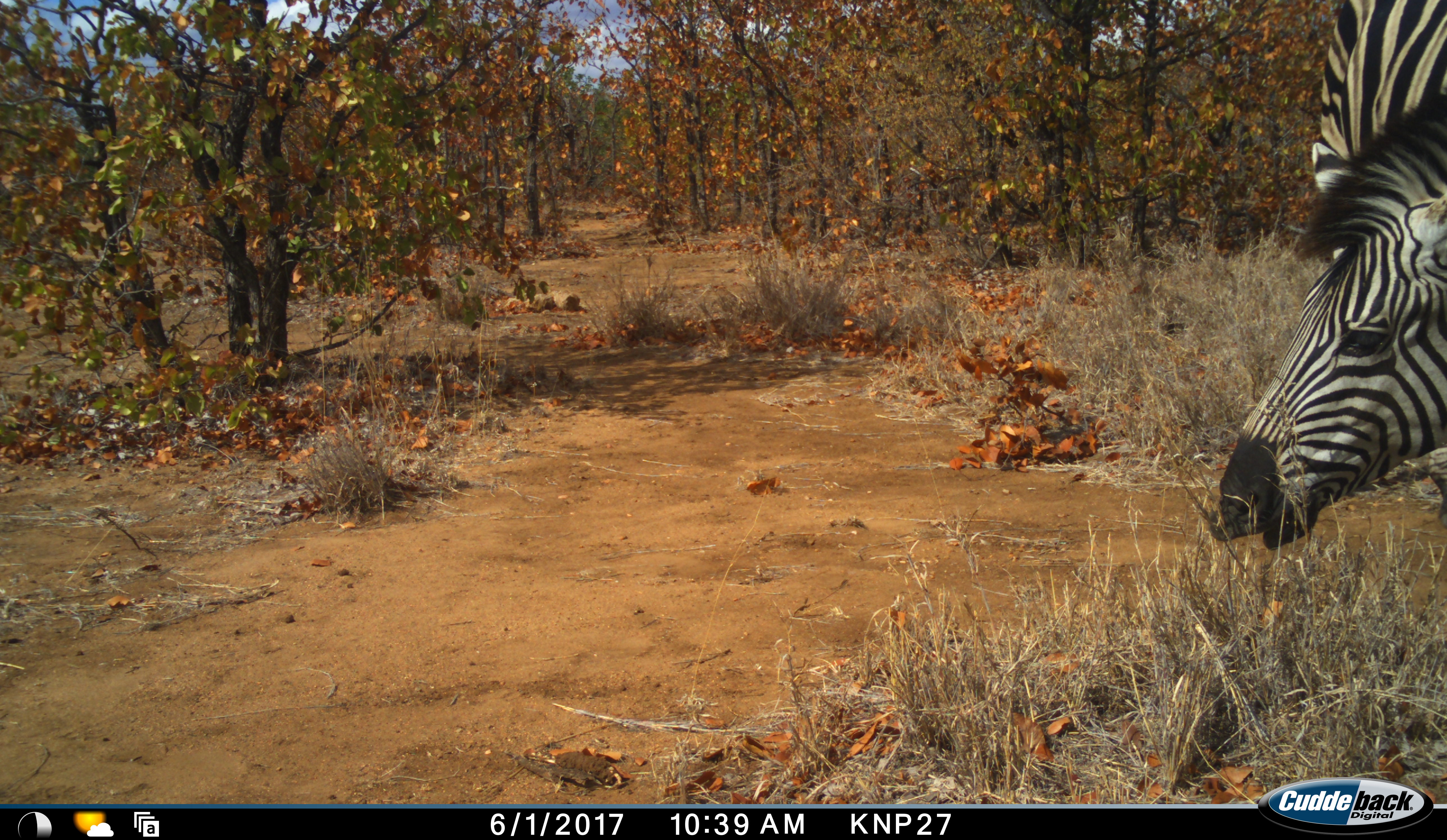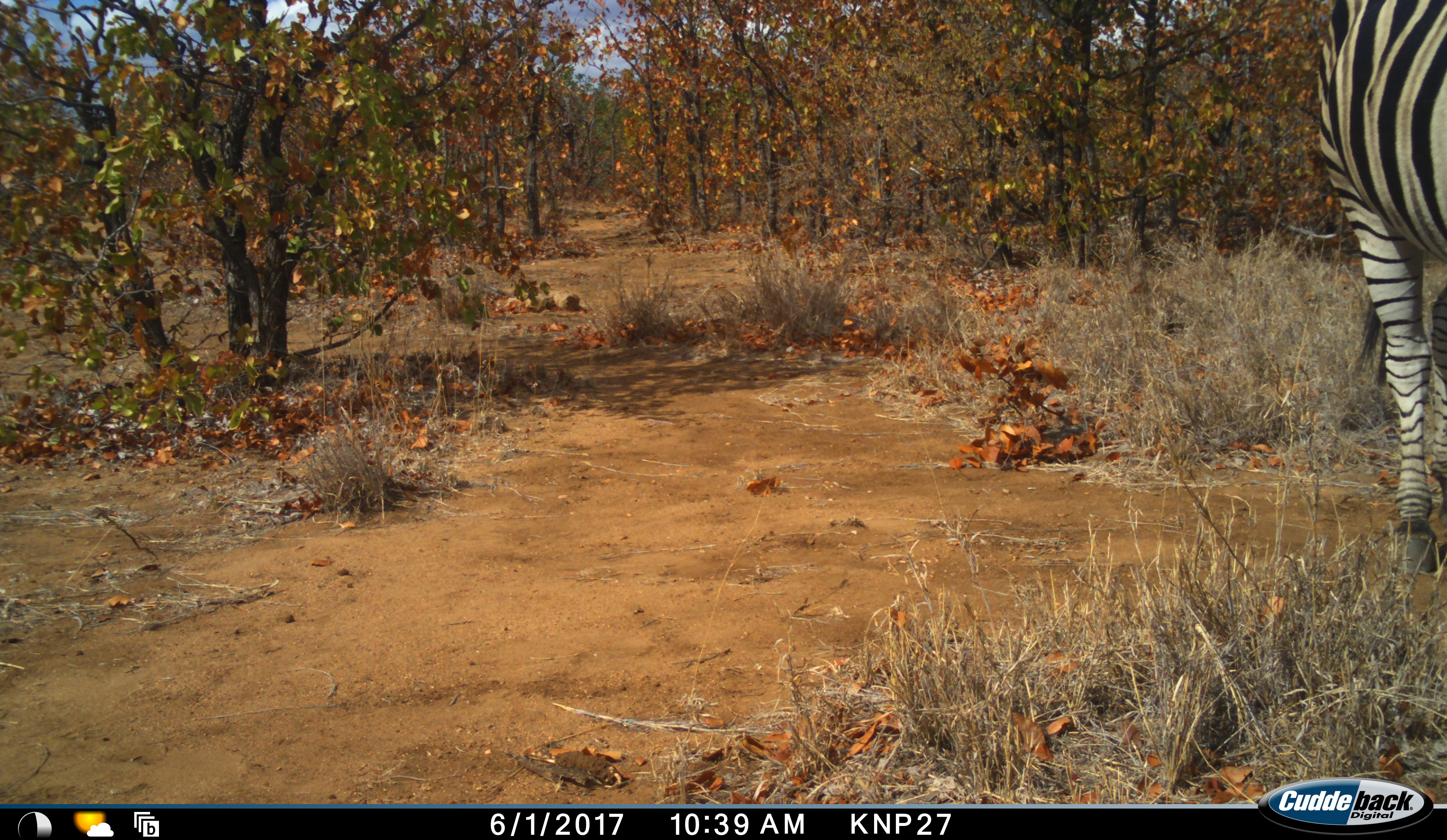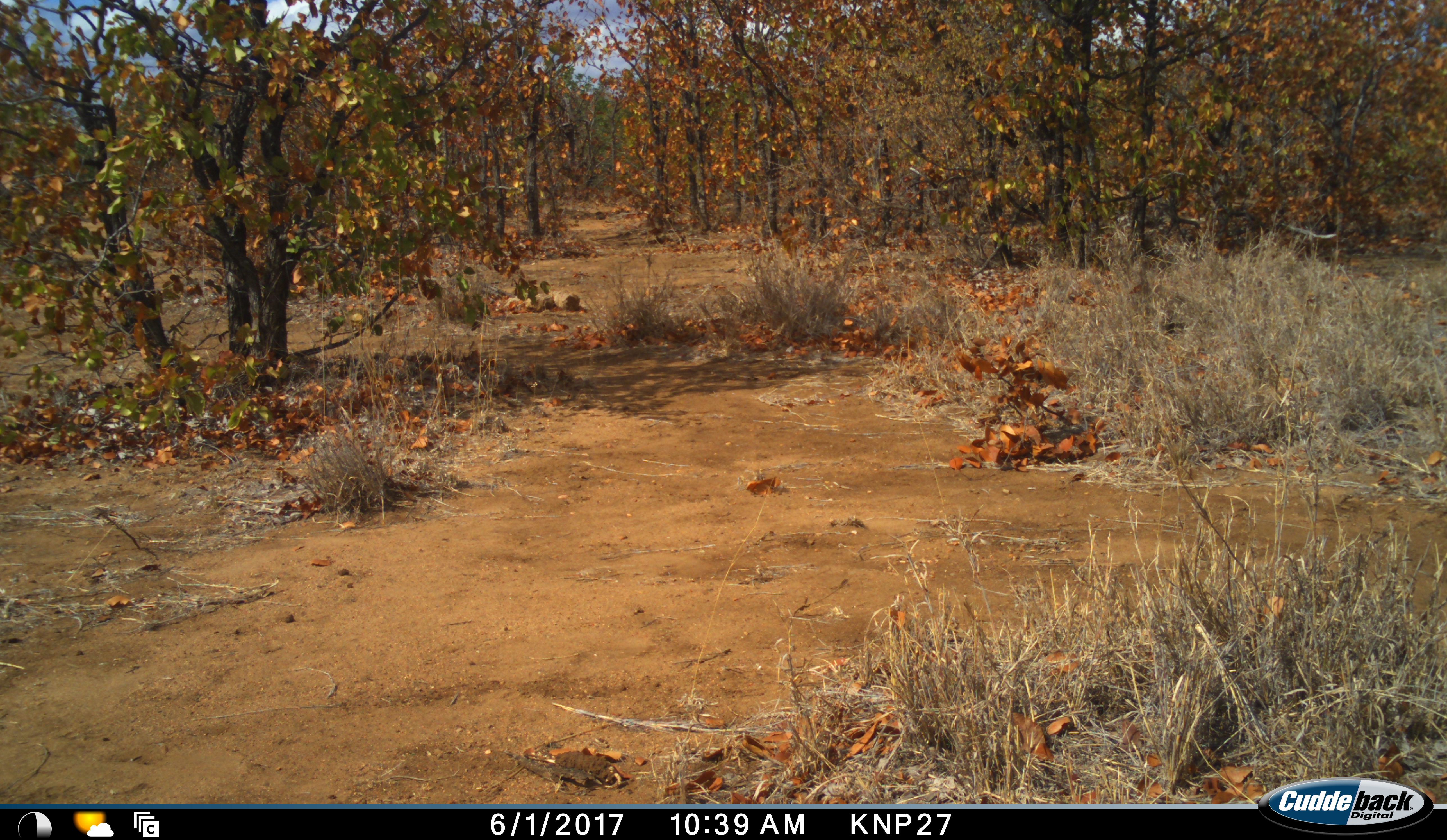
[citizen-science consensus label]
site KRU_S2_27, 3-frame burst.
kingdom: Animalia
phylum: Chordata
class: Mammalia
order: Perissodactyla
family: Equidae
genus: Equus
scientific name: Equus quagga burchellii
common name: burchell's zebra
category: zebraburchells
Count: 1.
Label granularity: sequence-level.